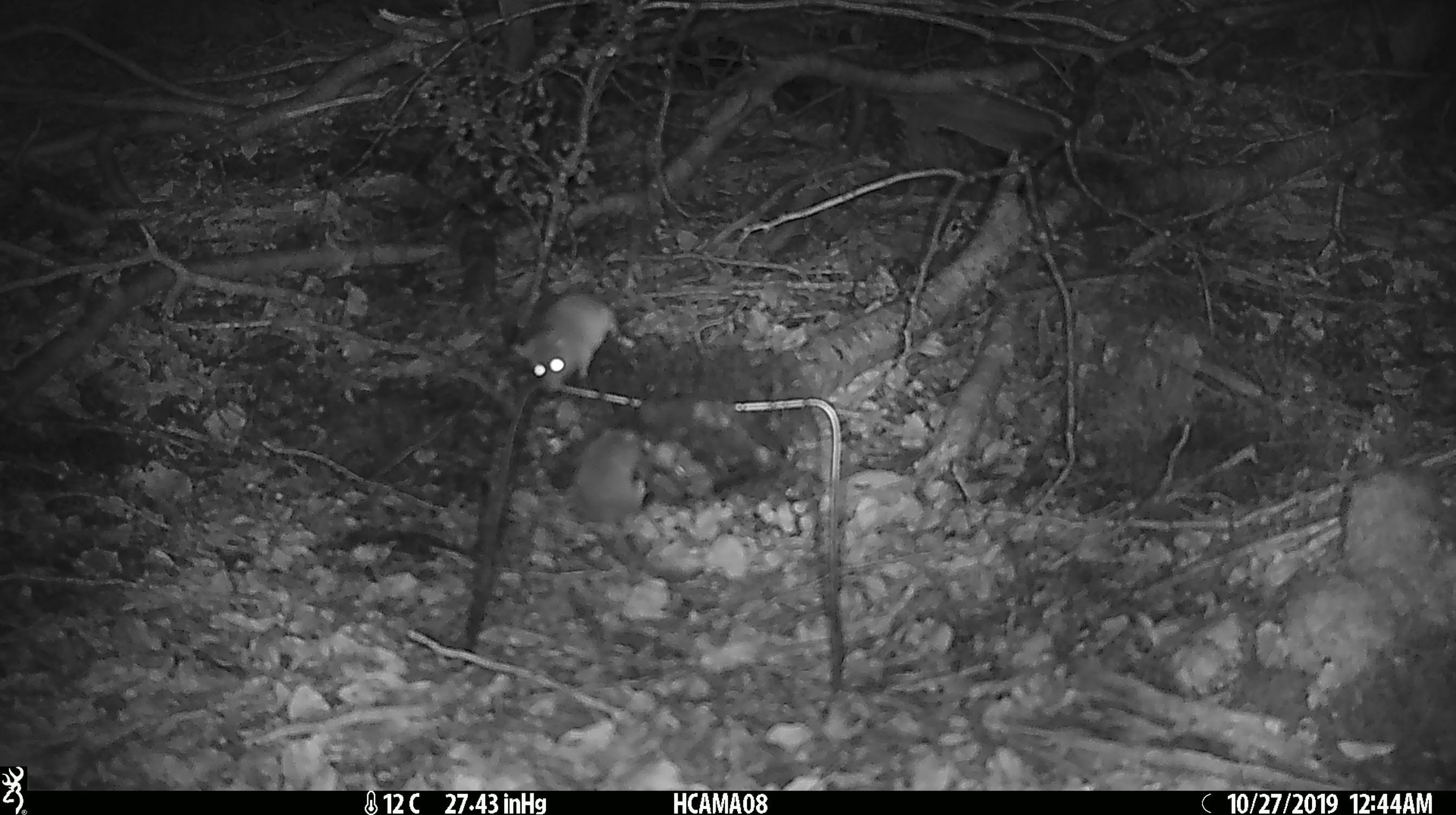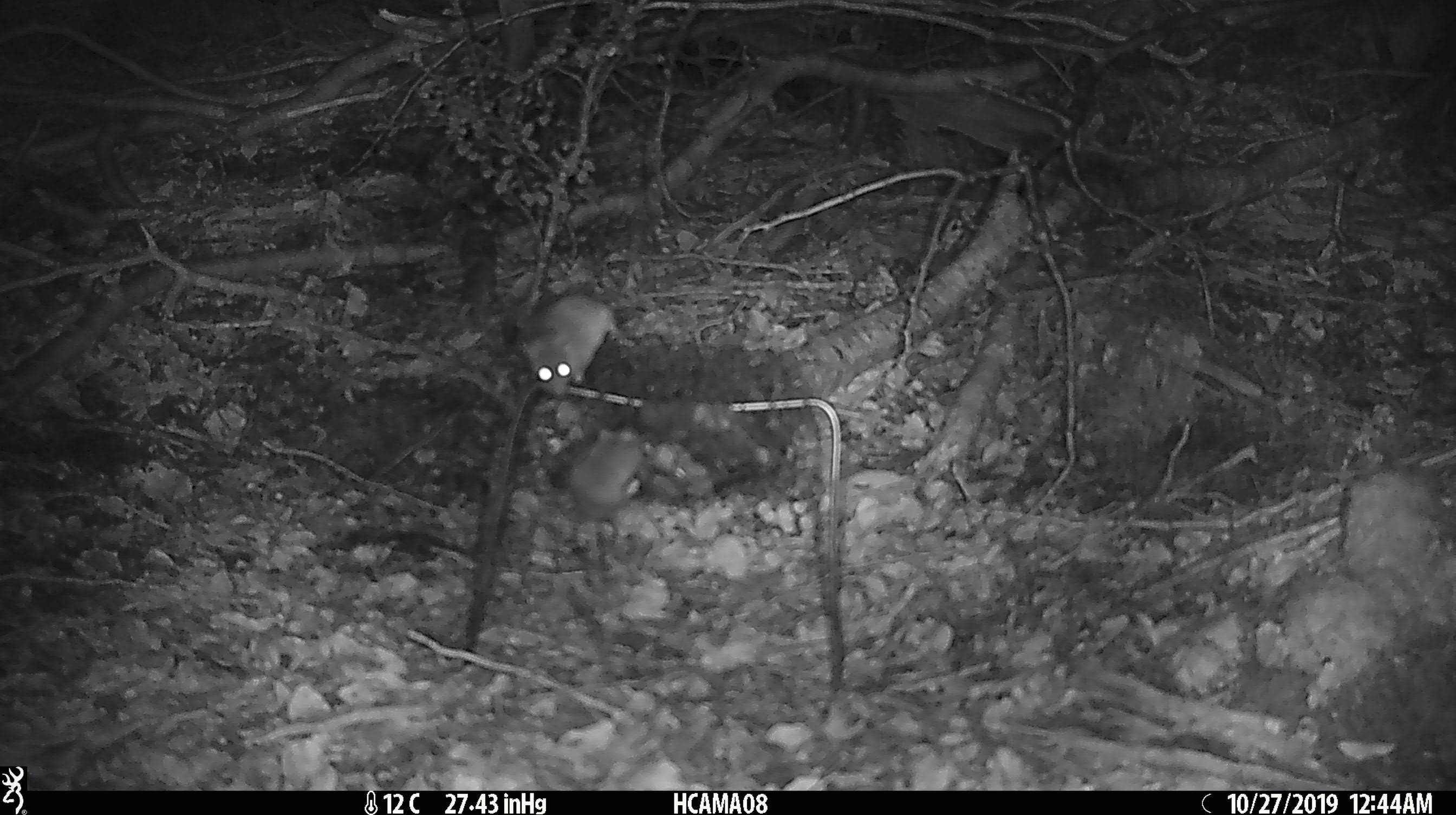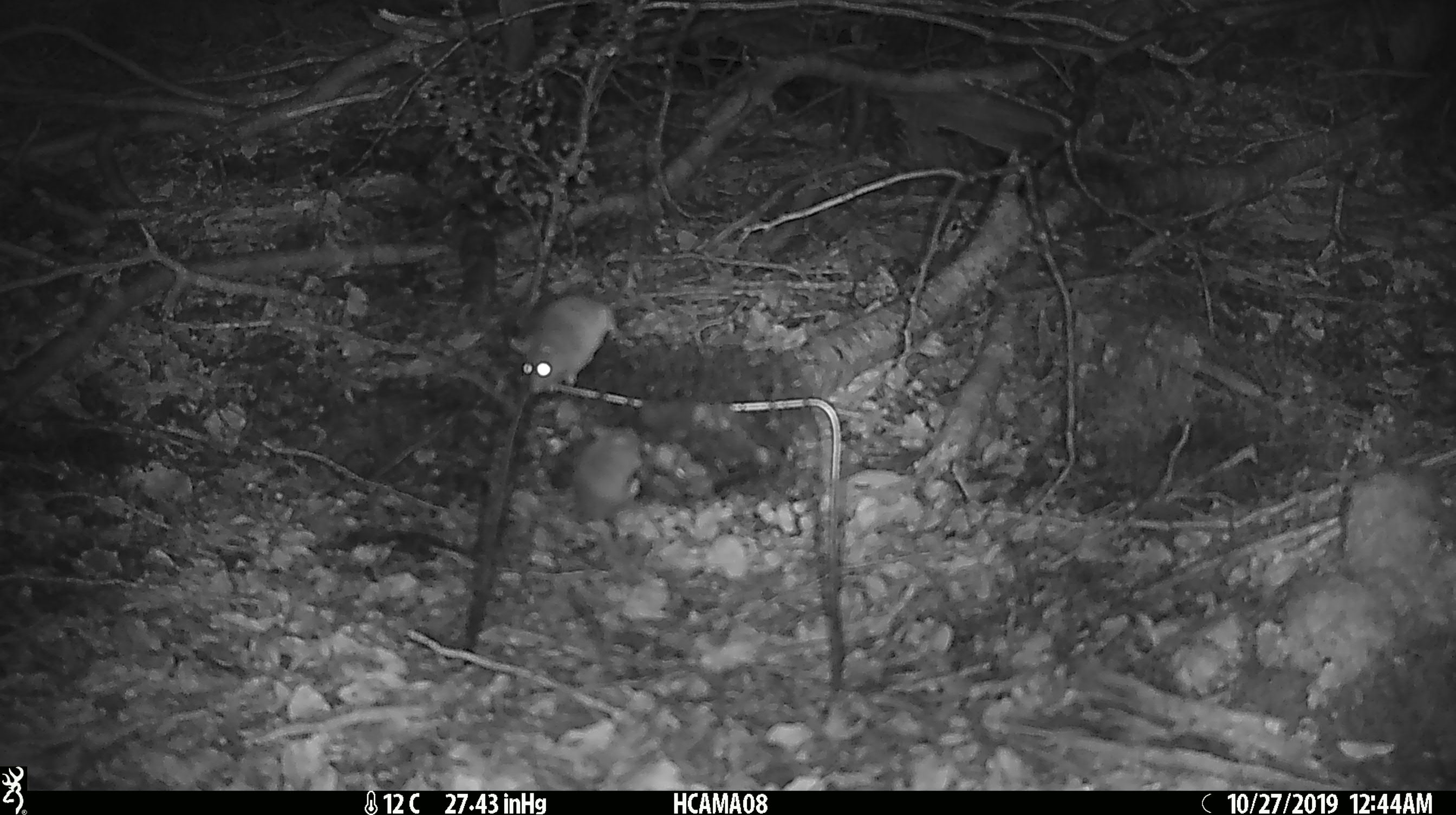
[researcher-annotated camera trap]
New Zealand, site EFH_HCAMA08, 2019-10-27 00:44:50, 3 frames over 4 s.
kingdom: Animalia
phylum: Chordata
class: Mammalia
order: Rodentia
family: Muridae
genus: Mus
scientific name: Mus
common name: mouse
Mouse (Mus).